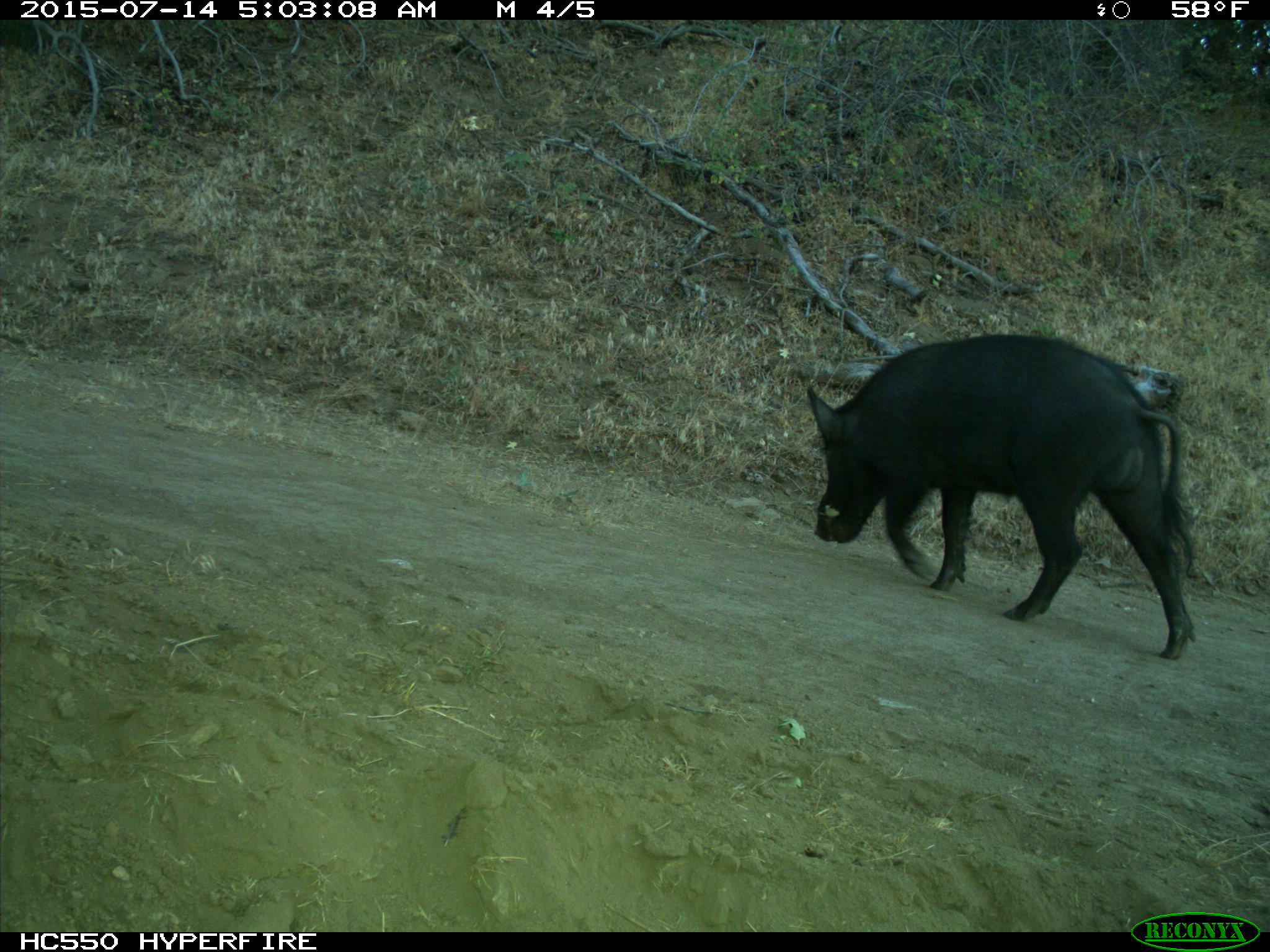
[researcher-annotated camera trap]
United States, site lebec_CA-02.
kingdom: Animalia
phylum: Chordata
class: Mammalia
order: Artiodactyla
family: Suidae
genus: Sus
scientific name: Sus scrofa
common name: wild boar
Sus scrofa (wild boar).